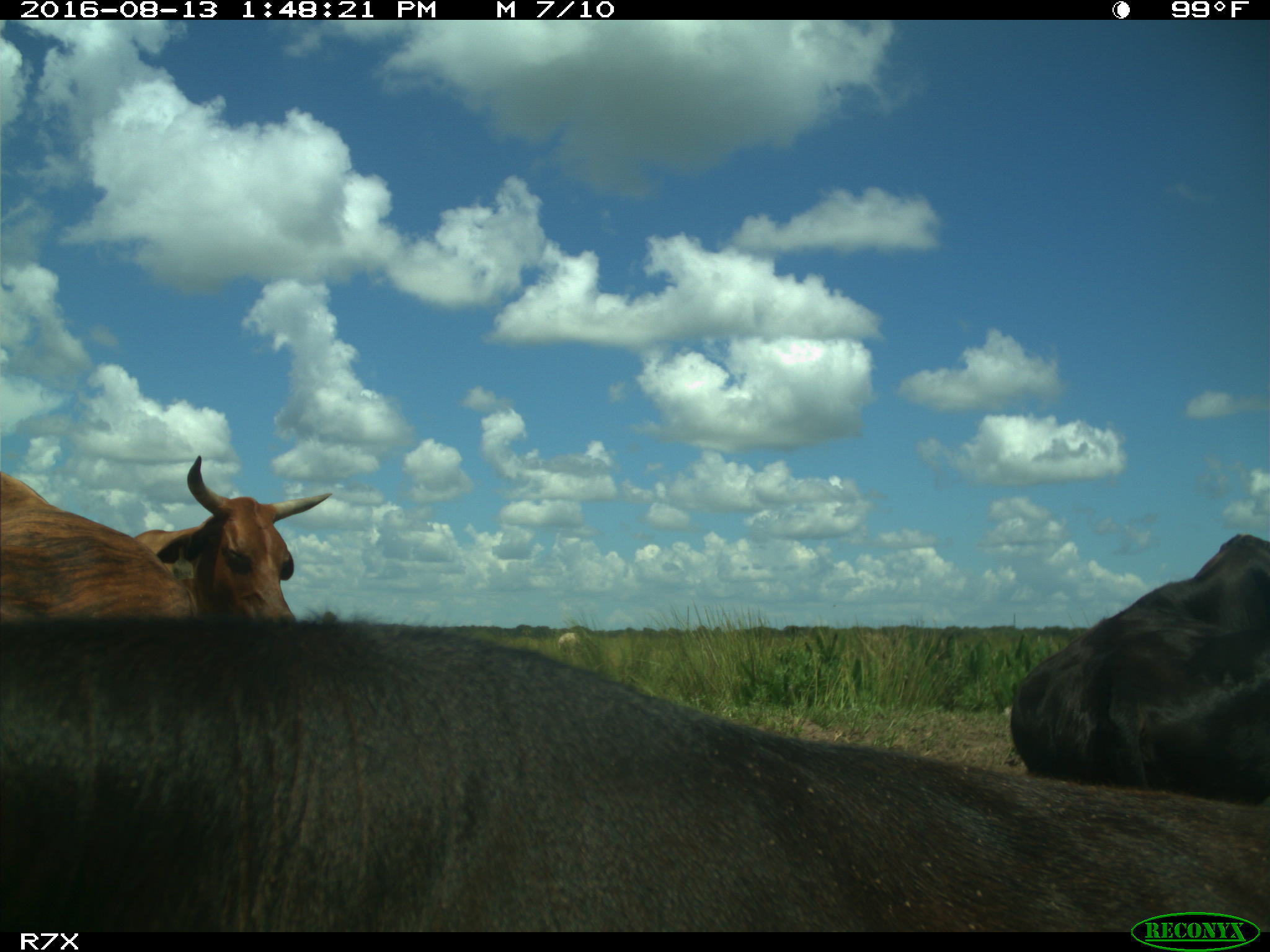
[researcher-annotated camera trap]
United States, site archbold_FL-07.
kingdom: Animalia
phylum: Chordata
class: Mammalia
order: Artiodactyla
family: Bovidae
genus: Bos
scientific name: Bos taurus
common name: domestic cow